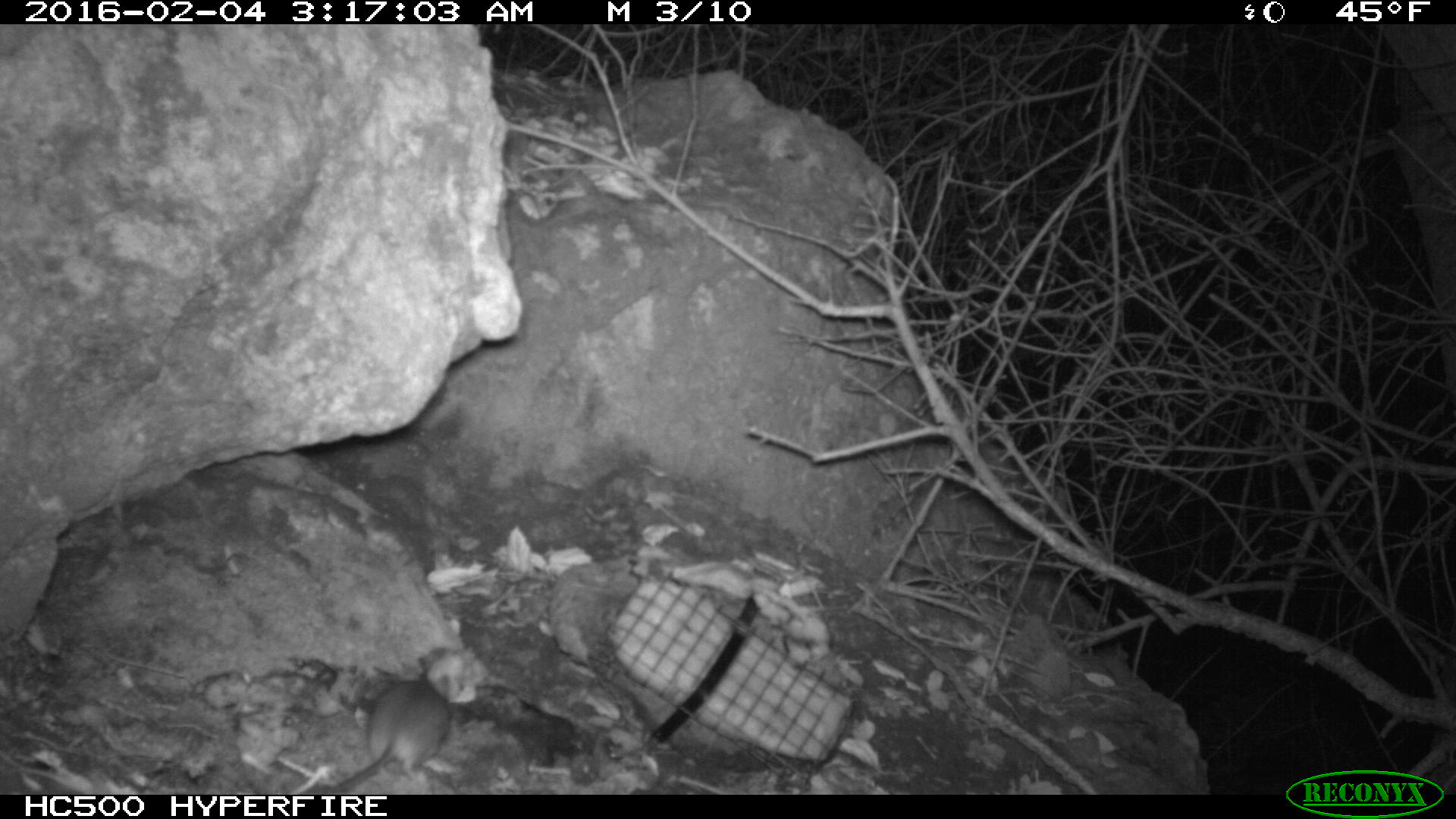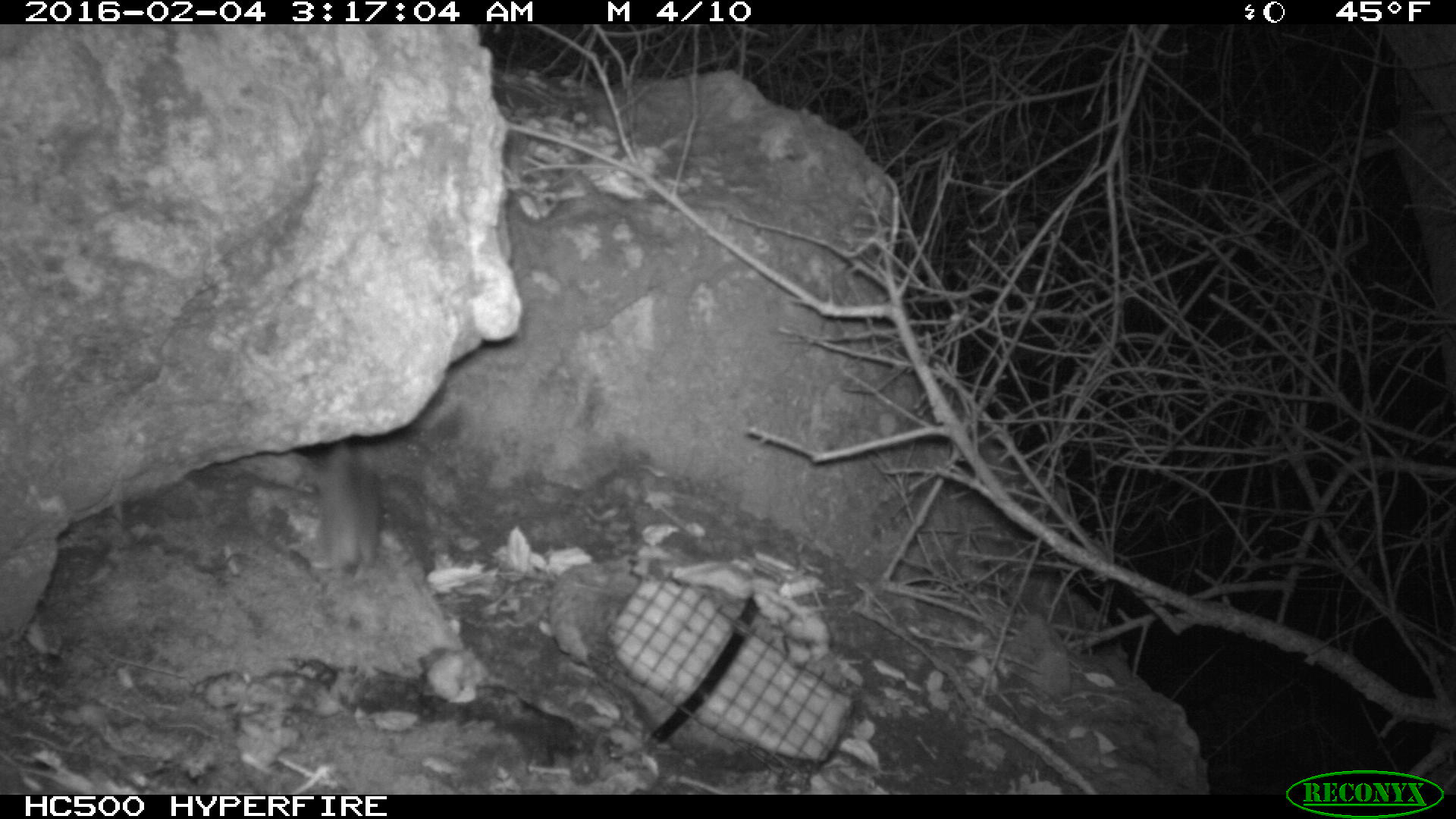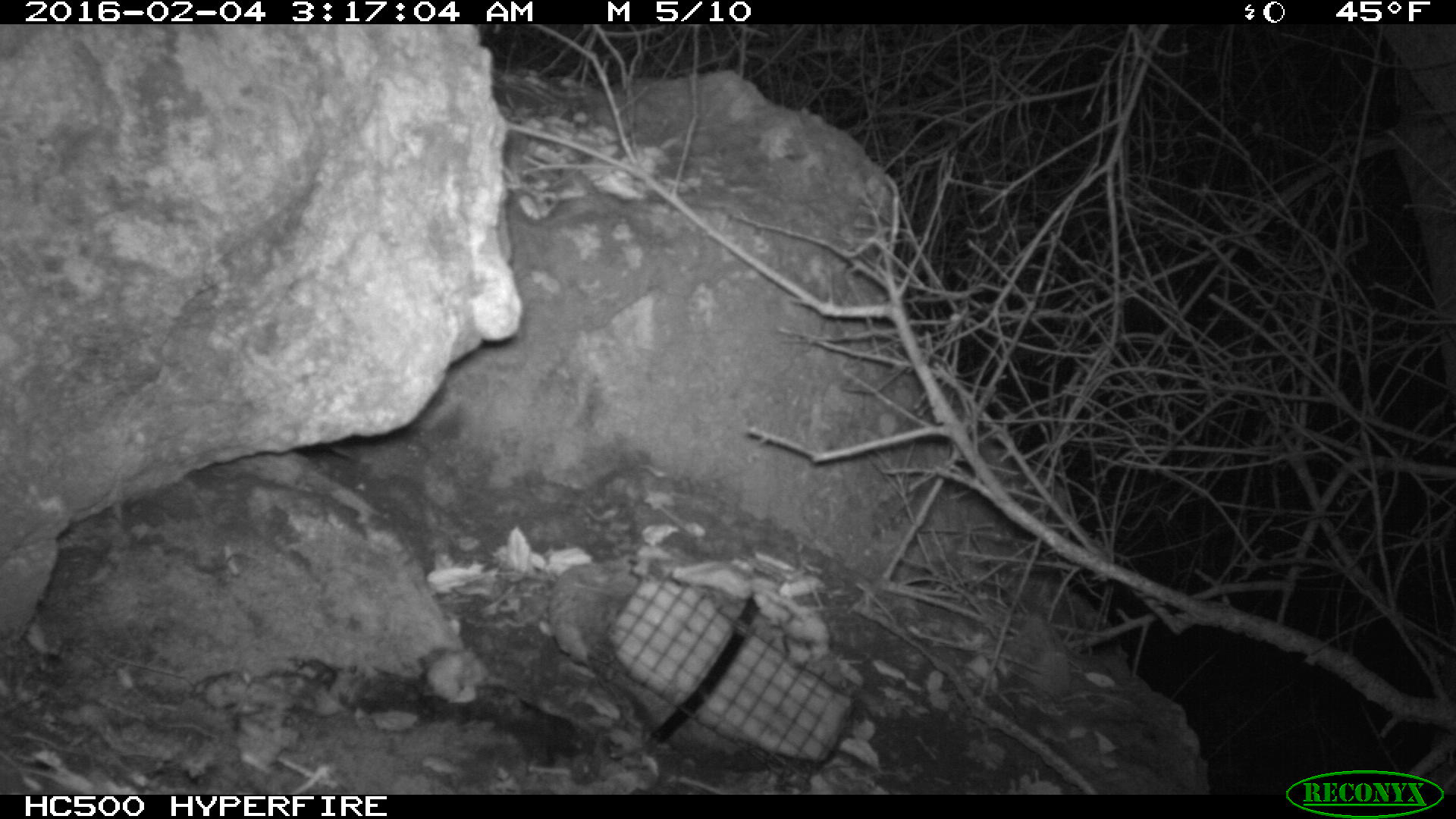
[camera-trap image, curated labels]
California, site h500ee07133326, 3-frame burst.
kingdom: Animalia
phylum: Chordata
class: Mammalia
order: Rodentia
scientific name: Rodentia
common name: rodent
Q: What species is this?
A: Rodent (Rodentia).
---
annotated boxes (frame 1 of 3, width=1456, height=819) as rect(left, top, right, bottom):
rodent: rect(323, 673, 452, 791)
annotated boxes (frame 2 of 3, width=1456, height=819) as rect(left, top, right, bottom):
rodent: rect(311, 439, 380, 578)